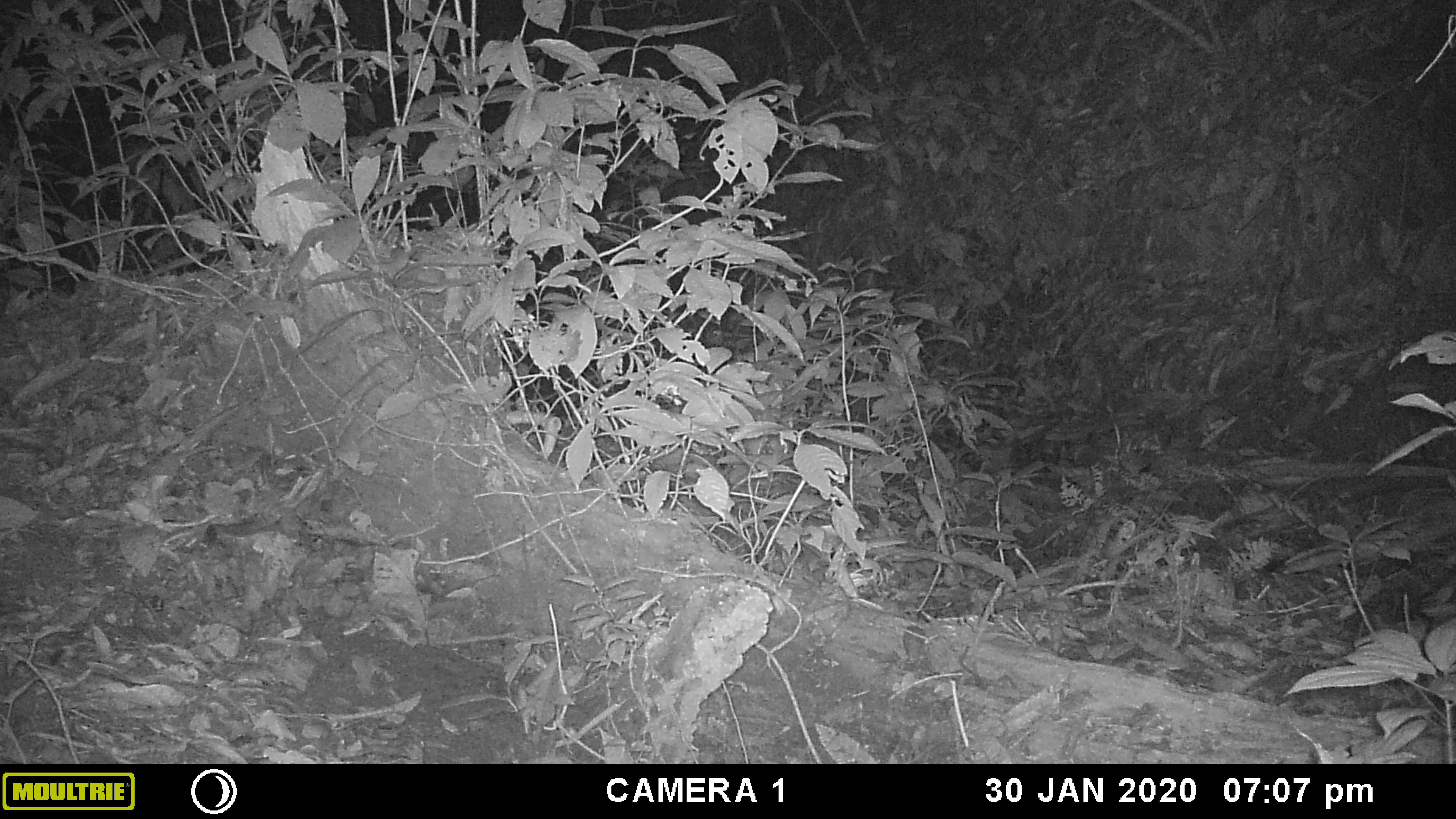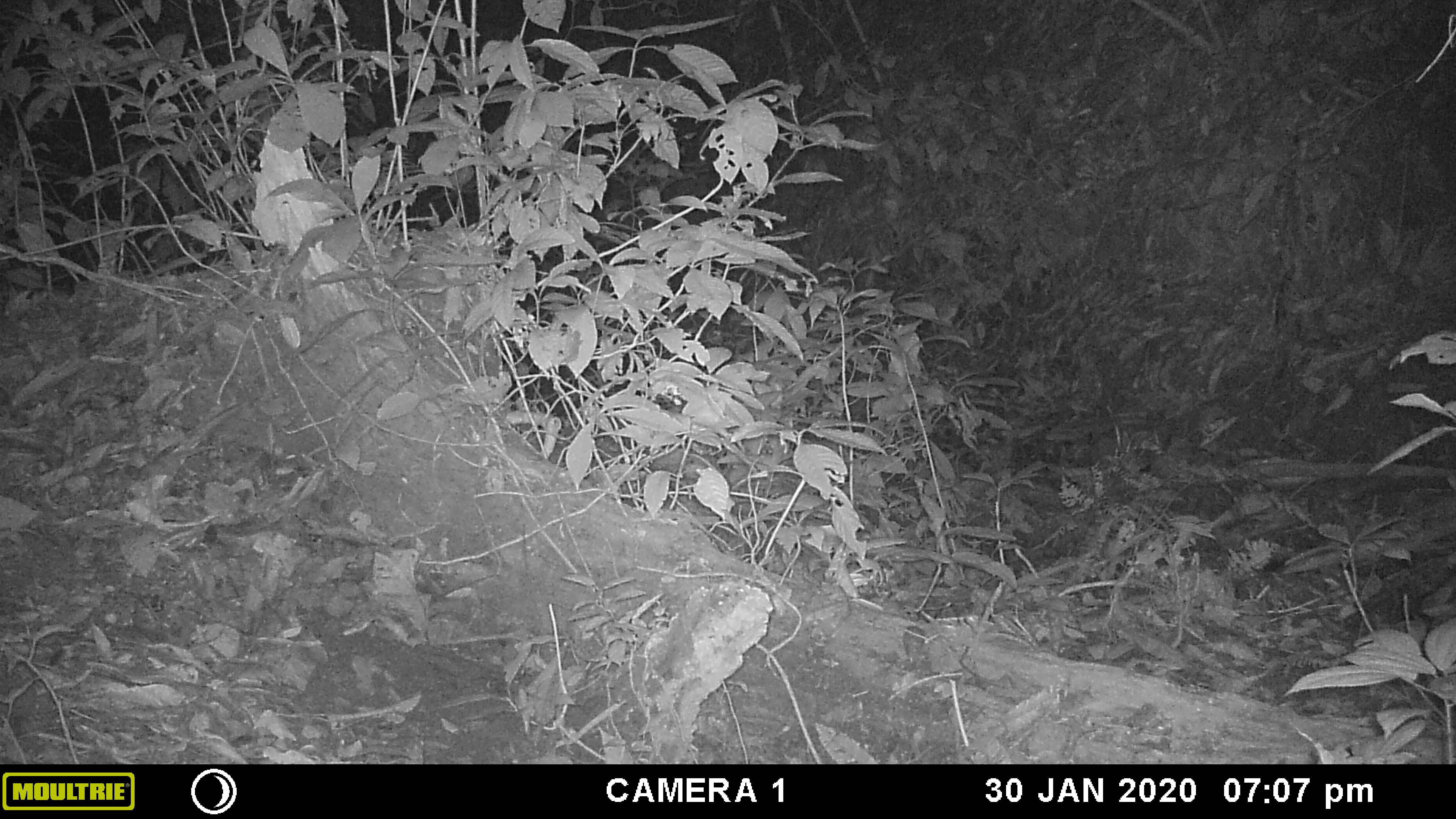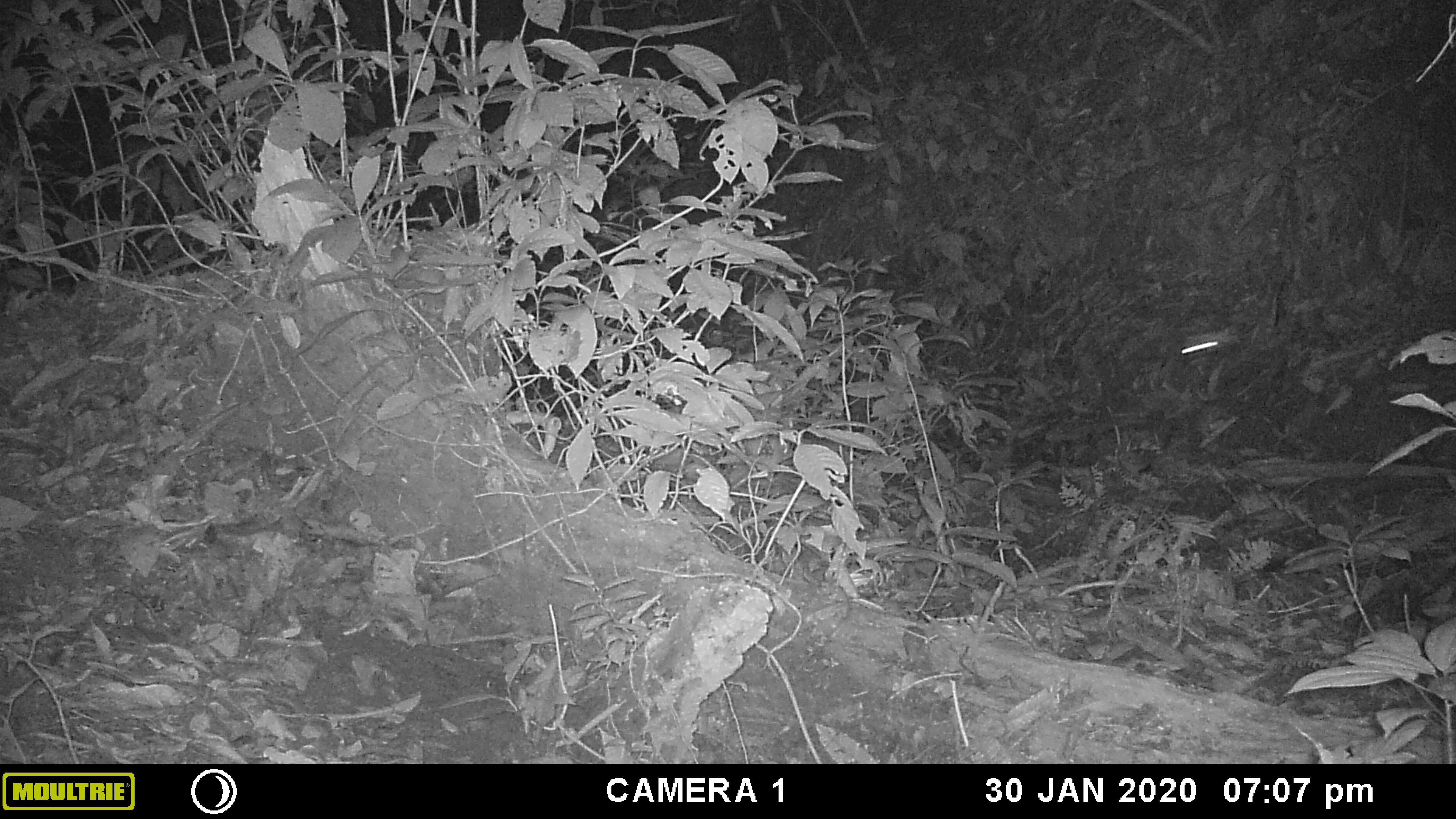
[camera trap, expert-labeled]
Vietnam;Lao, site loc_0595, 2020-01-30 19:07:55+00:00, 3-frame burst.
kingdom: Animalia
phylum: Arthropoda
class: Insecta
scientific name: Insecta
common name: insect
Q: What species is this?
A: Insect (Insecta).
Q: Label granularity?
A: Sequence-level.